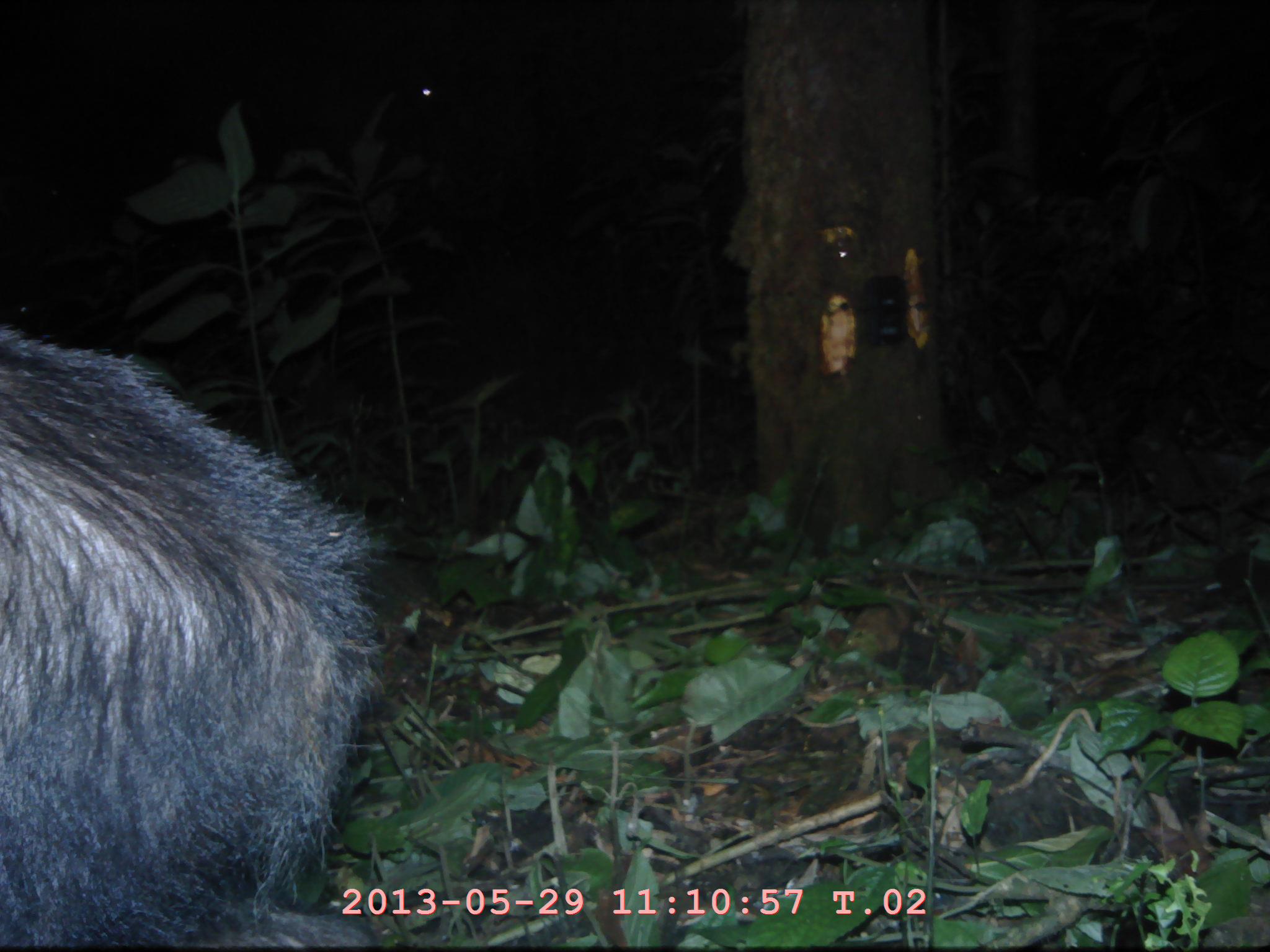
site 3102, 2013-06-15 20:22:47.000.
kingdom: Animalia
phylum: Chordata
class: Mammalia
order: Artiodactyla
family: Bovidae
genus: Capricornis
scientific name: Capricornis sumatraensis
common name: southern serow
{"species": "Capricornis sumatraensis (southern serow)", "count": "1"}